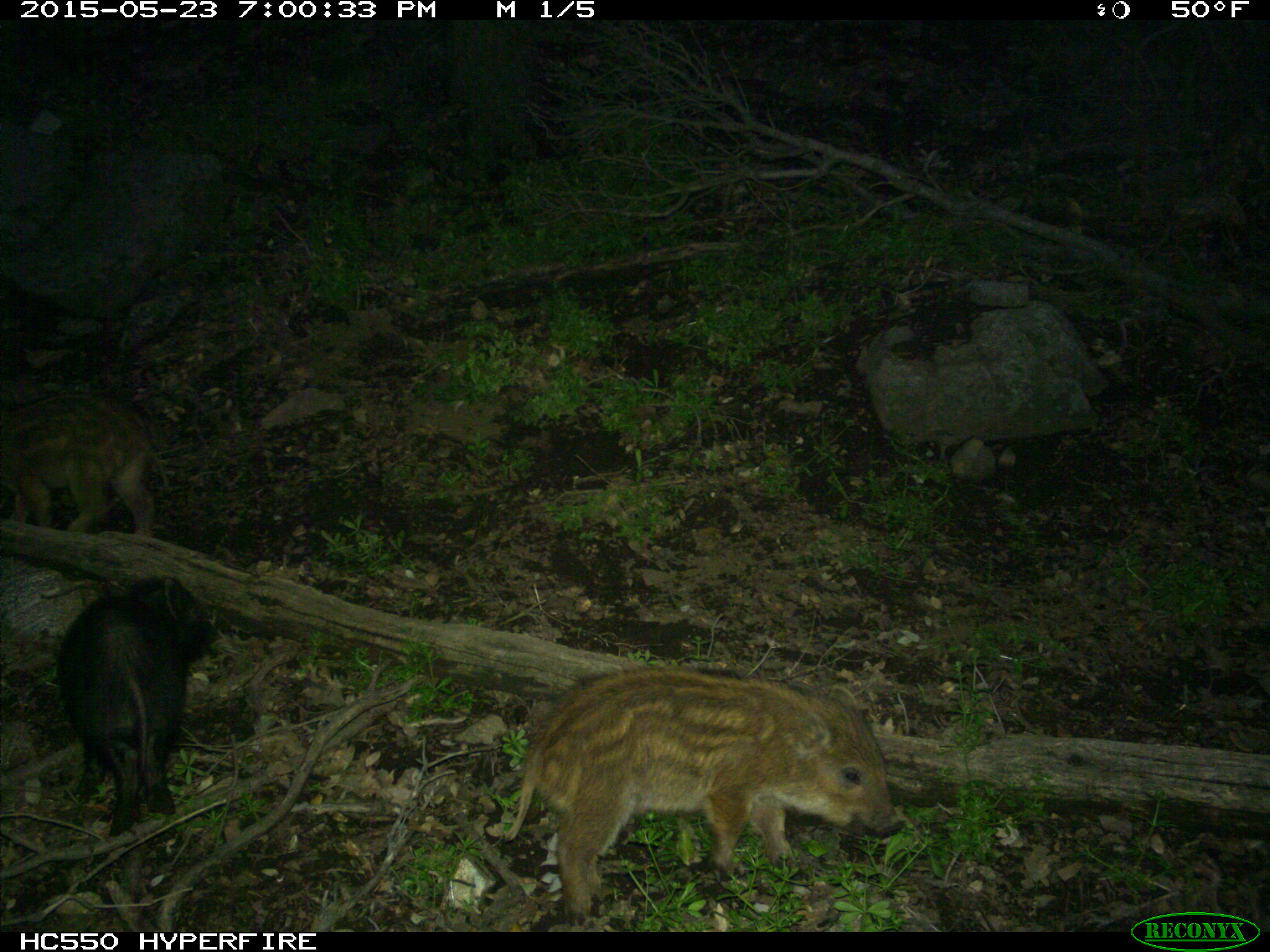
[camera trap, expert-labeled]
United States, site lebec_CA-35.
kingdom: Animalia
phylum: Chordata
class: Mammalia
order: Artiodactyla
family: Suidae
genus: Sus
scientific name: Sus scrofa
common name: wild boar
Sus scrofa (wild boar).